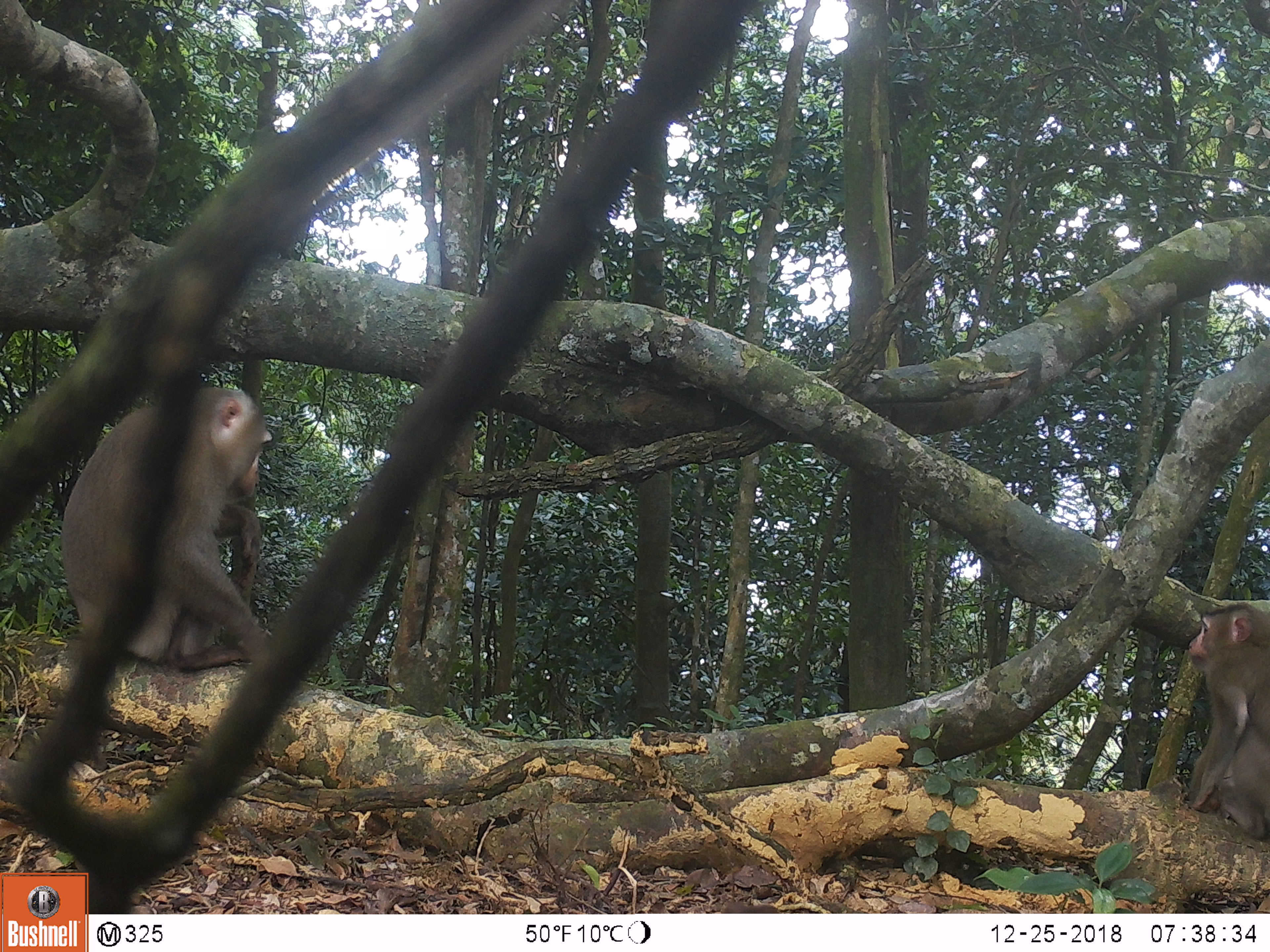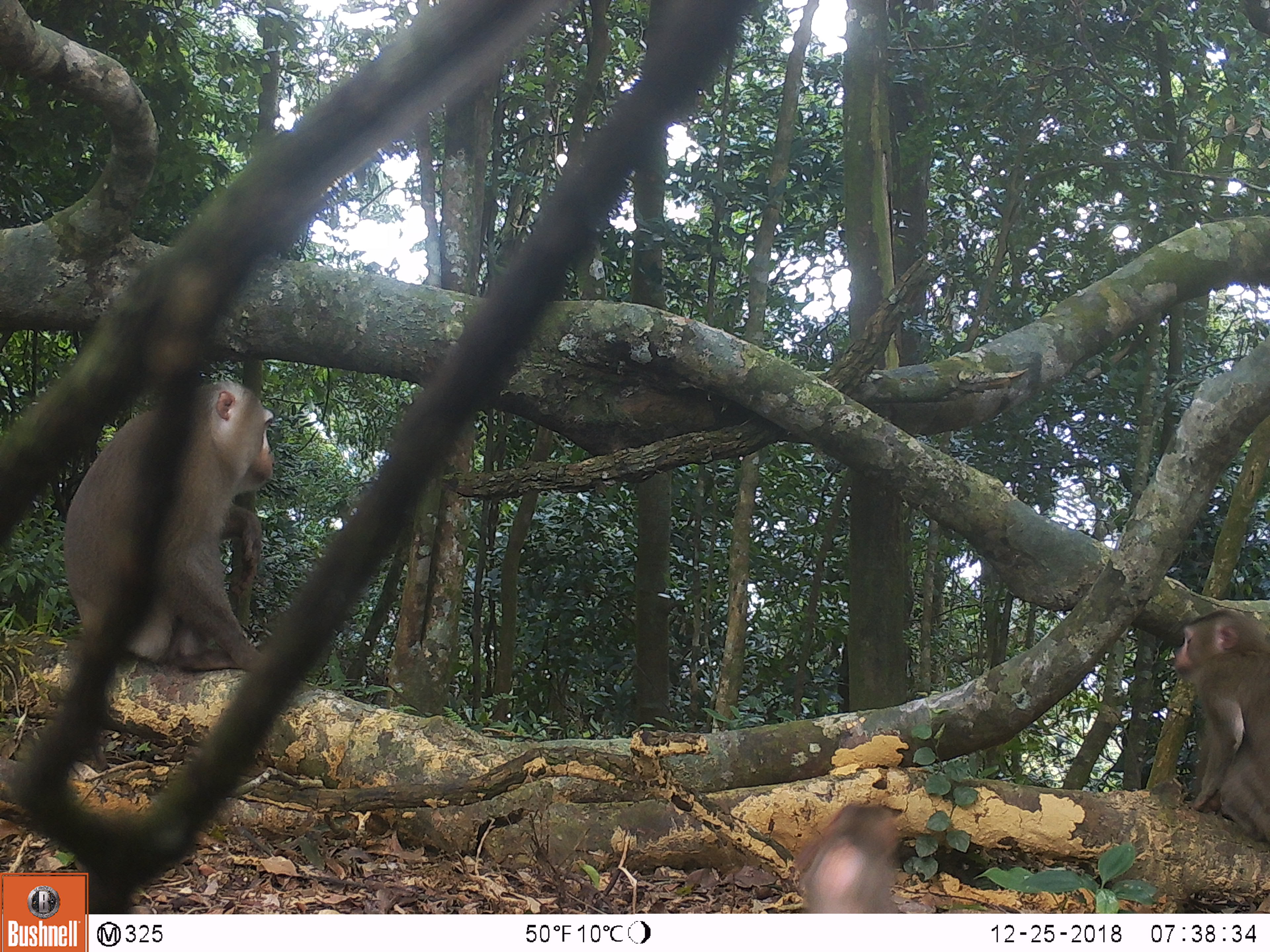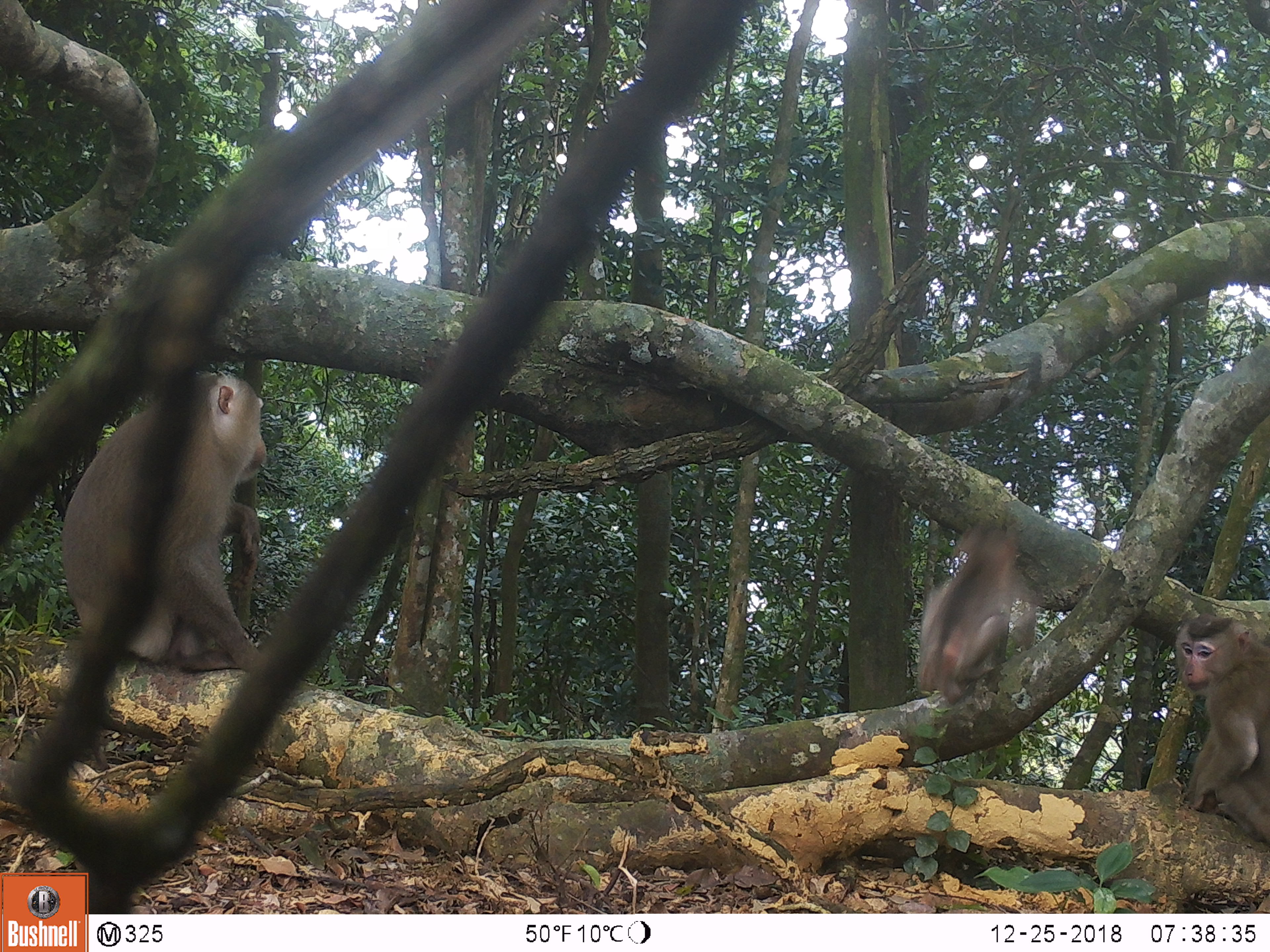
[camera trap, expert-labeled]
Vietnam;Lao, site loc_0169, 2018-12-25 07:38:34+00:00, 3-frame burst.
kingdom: Animalia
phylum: Chordata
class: Mammalia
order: Primates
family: Cercopithecidae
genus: Macaca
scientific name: Macaca nemestrina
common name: pig-tailed macaque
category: pig tailed macaque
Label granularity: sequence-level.